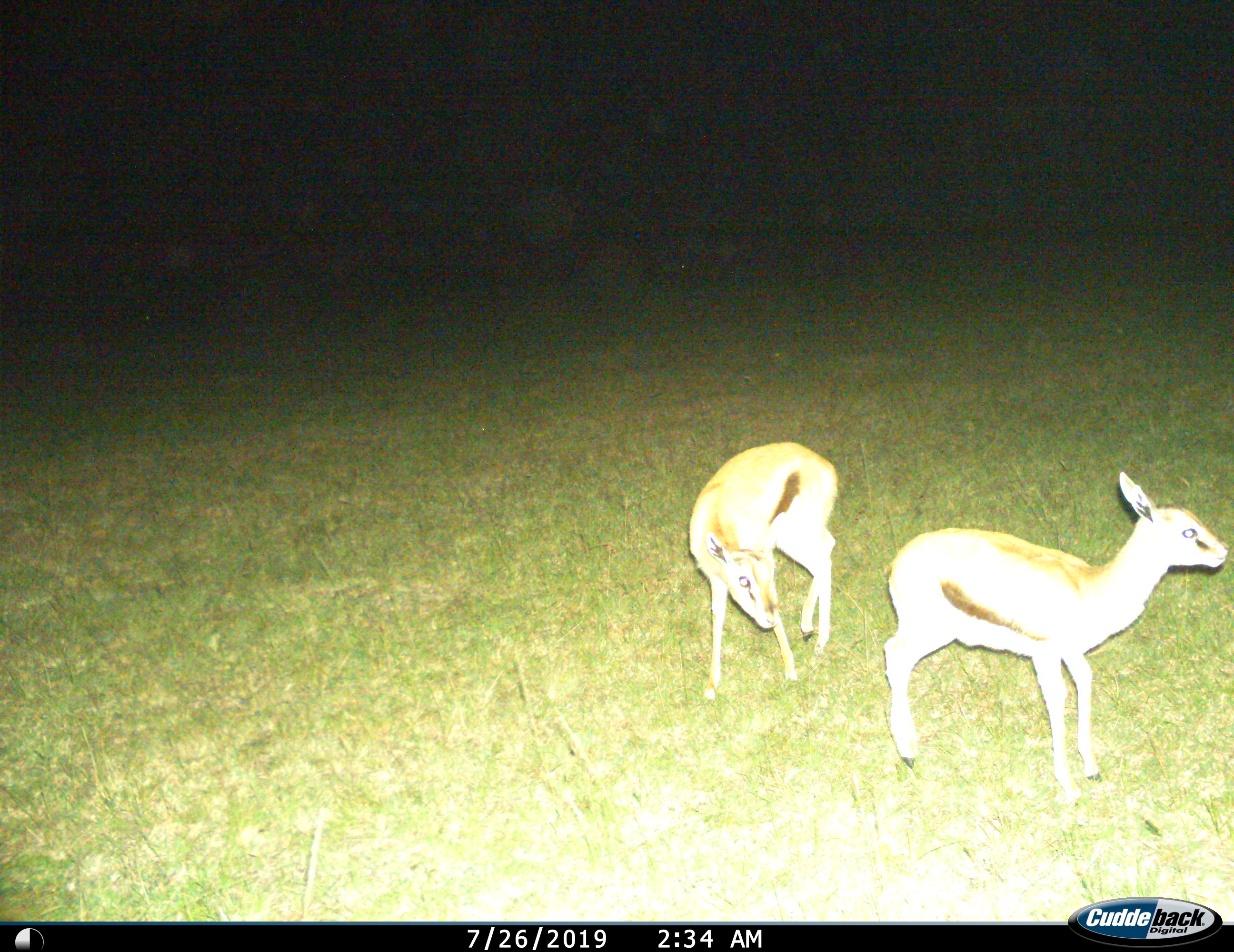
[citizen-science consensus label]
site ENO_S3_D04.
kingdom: Animalia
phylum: Chordata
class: Mammalia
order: Artiodactyla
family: Bovidae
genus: Eudorcas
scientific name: Eudorcas thomsonii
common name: thomson's gazelle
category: gazellethomsons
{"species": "gazellethomsons (thomson's gazelle) (Eudorcas thomsonii)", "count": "2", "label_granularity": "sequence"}